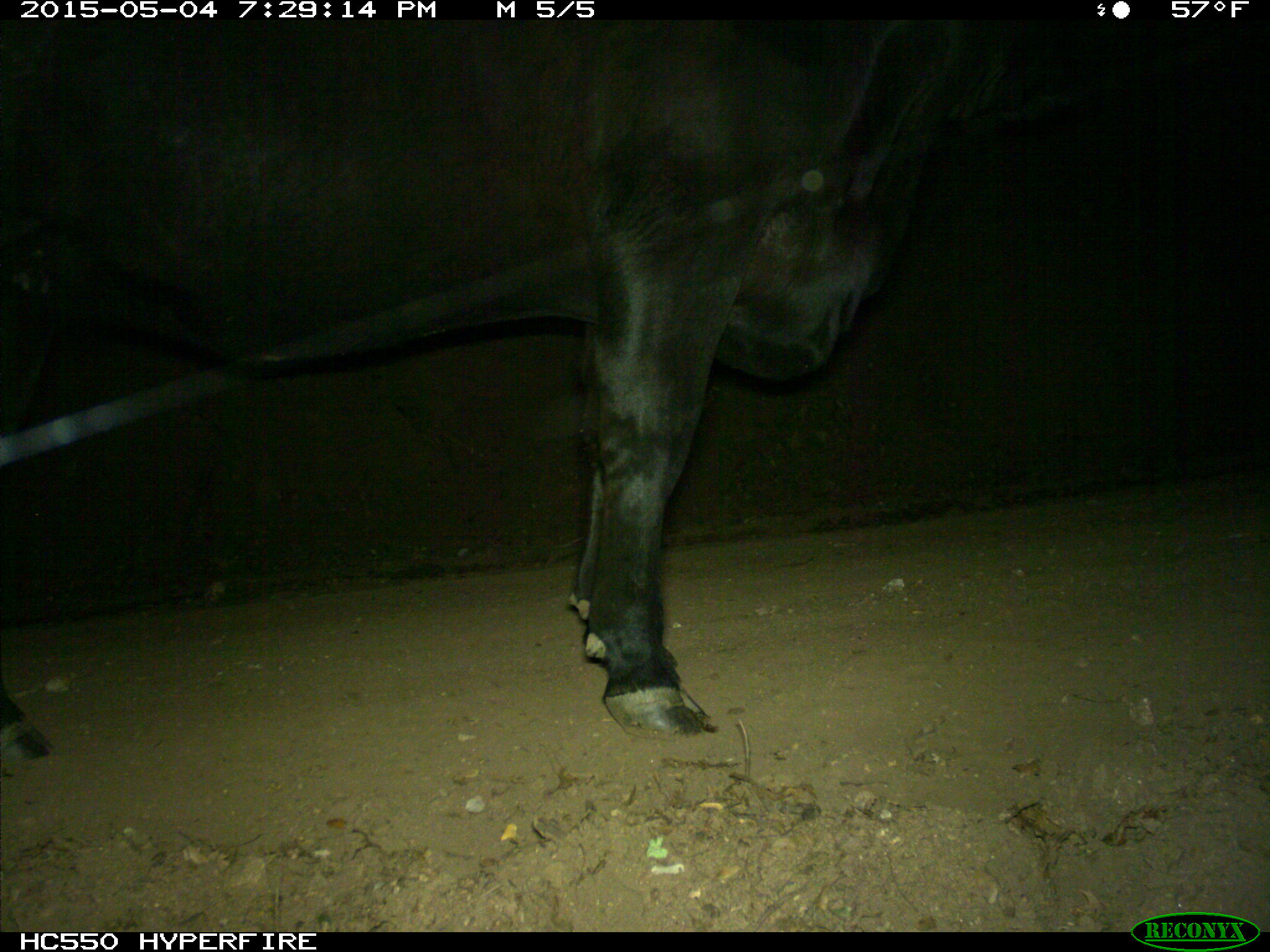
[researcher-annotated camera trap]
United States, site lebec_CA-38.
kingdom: Animalia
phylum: Chordata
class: Mammalia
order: Artiodactyla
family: Bovidae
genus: Bos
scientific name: Bos taurus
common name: domestic cow